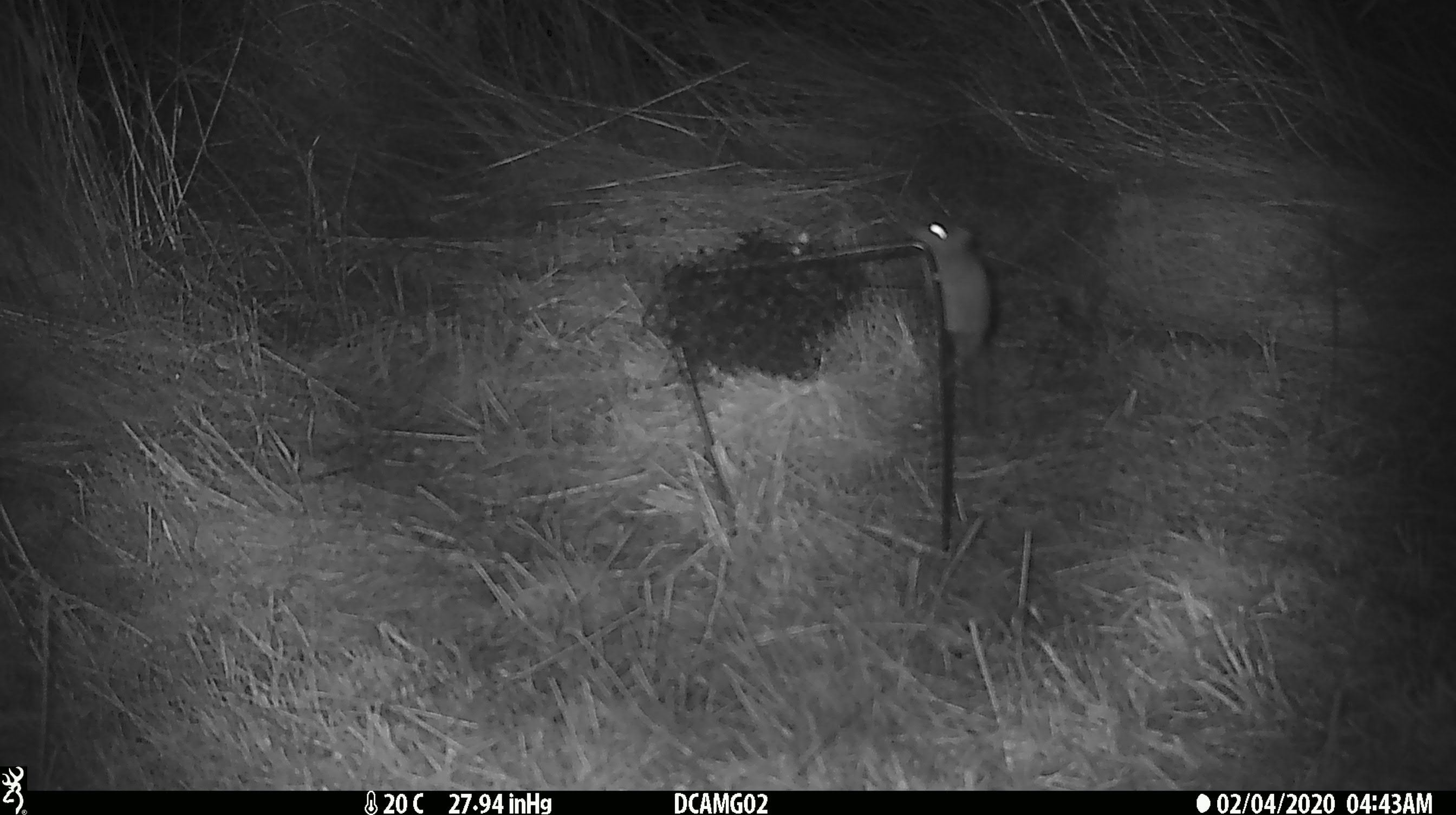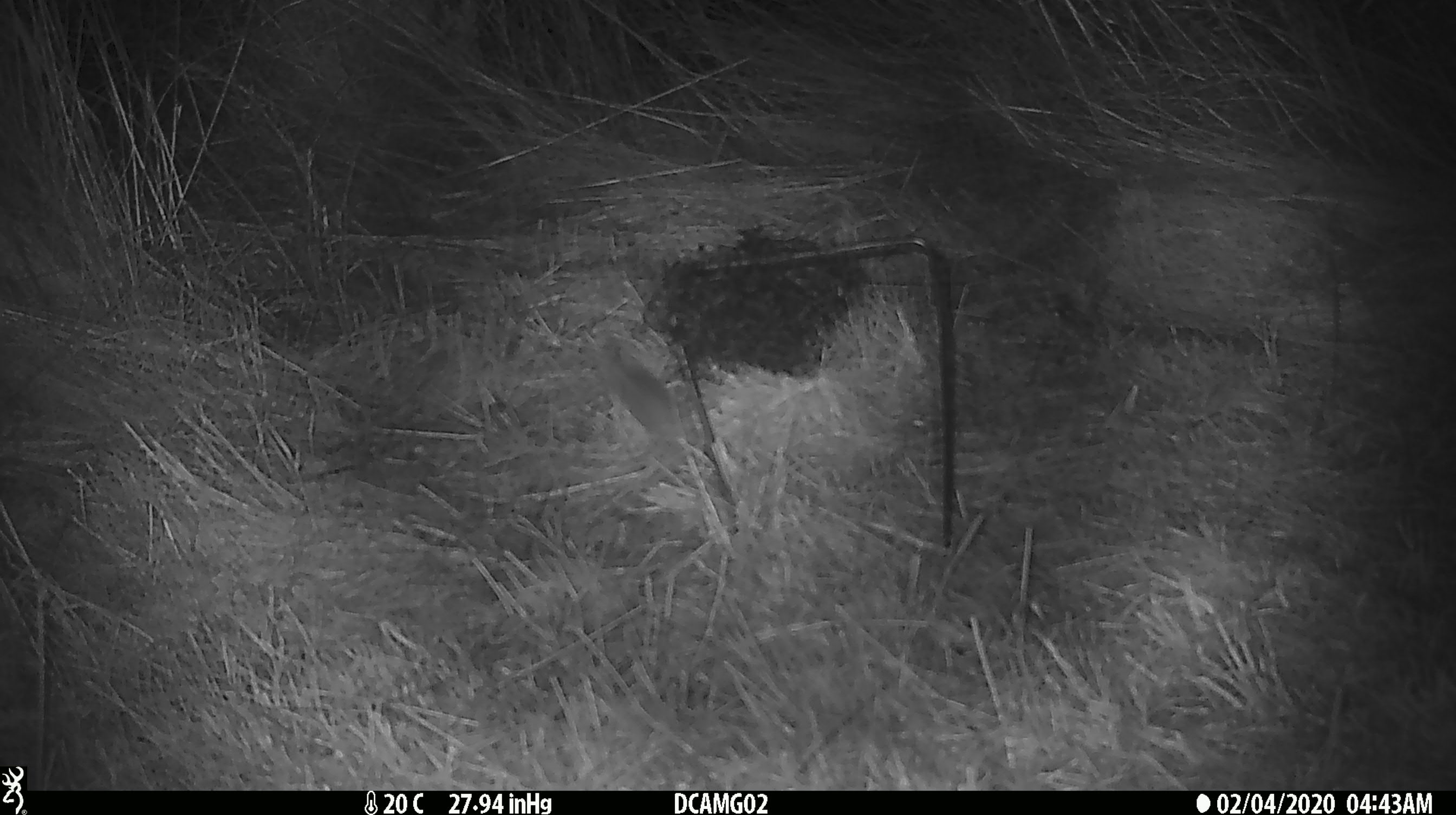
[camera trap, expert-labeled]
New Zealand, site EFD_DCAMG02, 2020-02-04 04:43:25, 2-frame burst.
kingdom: Animalia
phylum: Chordata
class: Mammalia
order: Rodentia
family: Muridae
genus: Mus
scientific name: Mus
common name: mouse